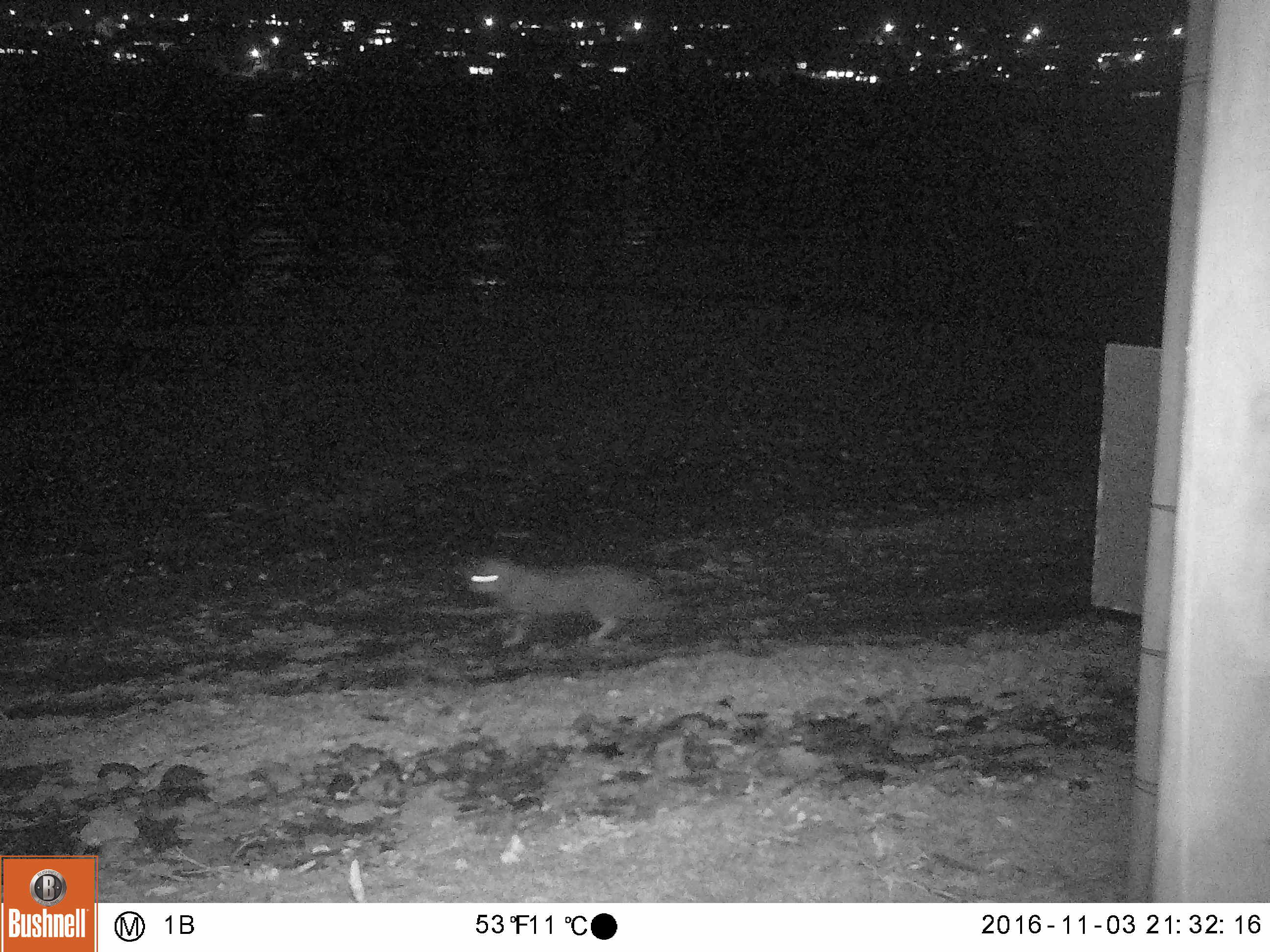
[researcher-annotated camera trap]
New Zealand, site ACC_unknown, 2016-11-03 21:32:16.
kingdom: Animalia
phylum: Chordata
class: Mammalia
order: Carnivora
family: Felidae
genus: Felis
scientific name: Felis catus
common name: domestic cat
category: cat